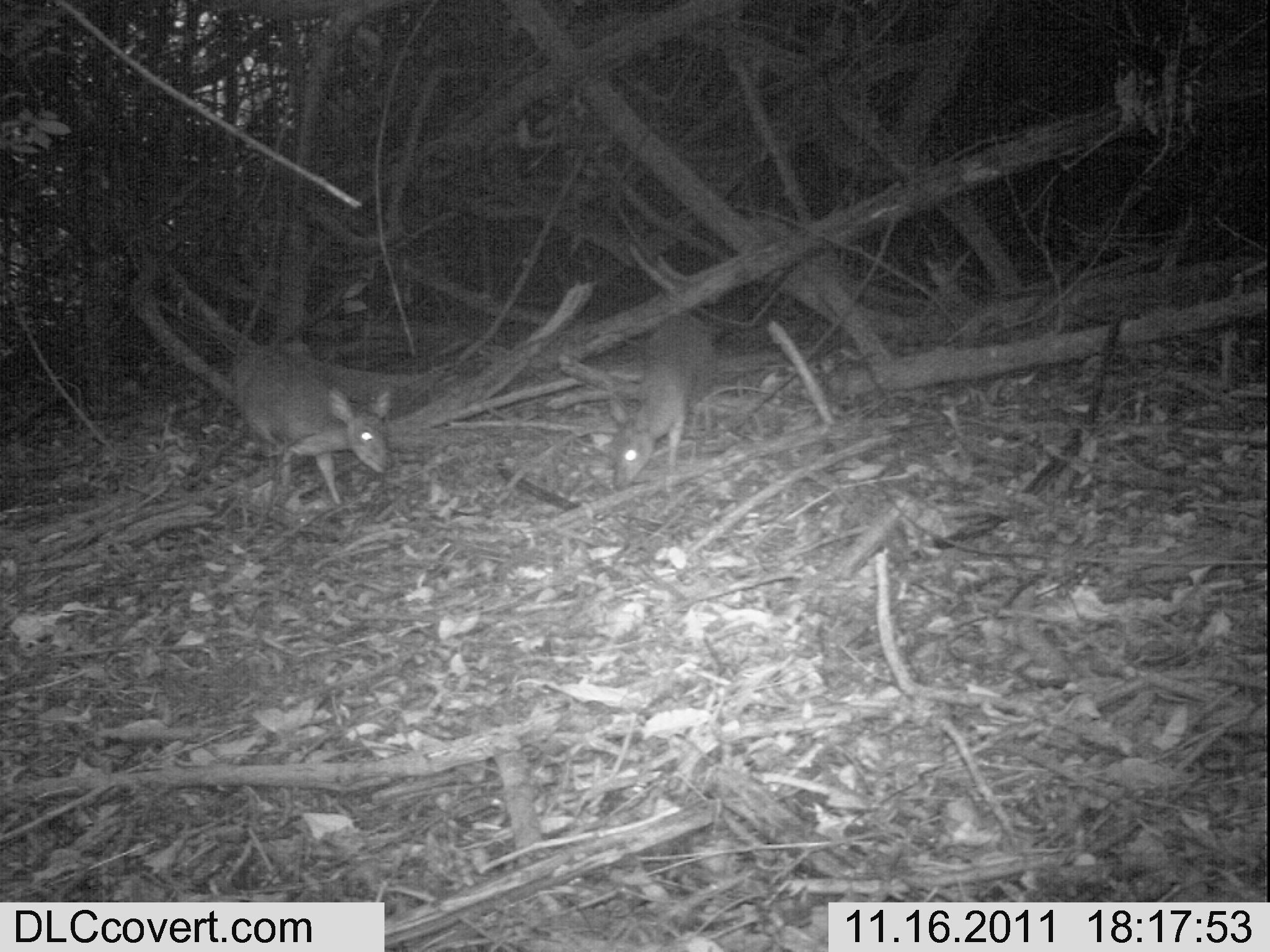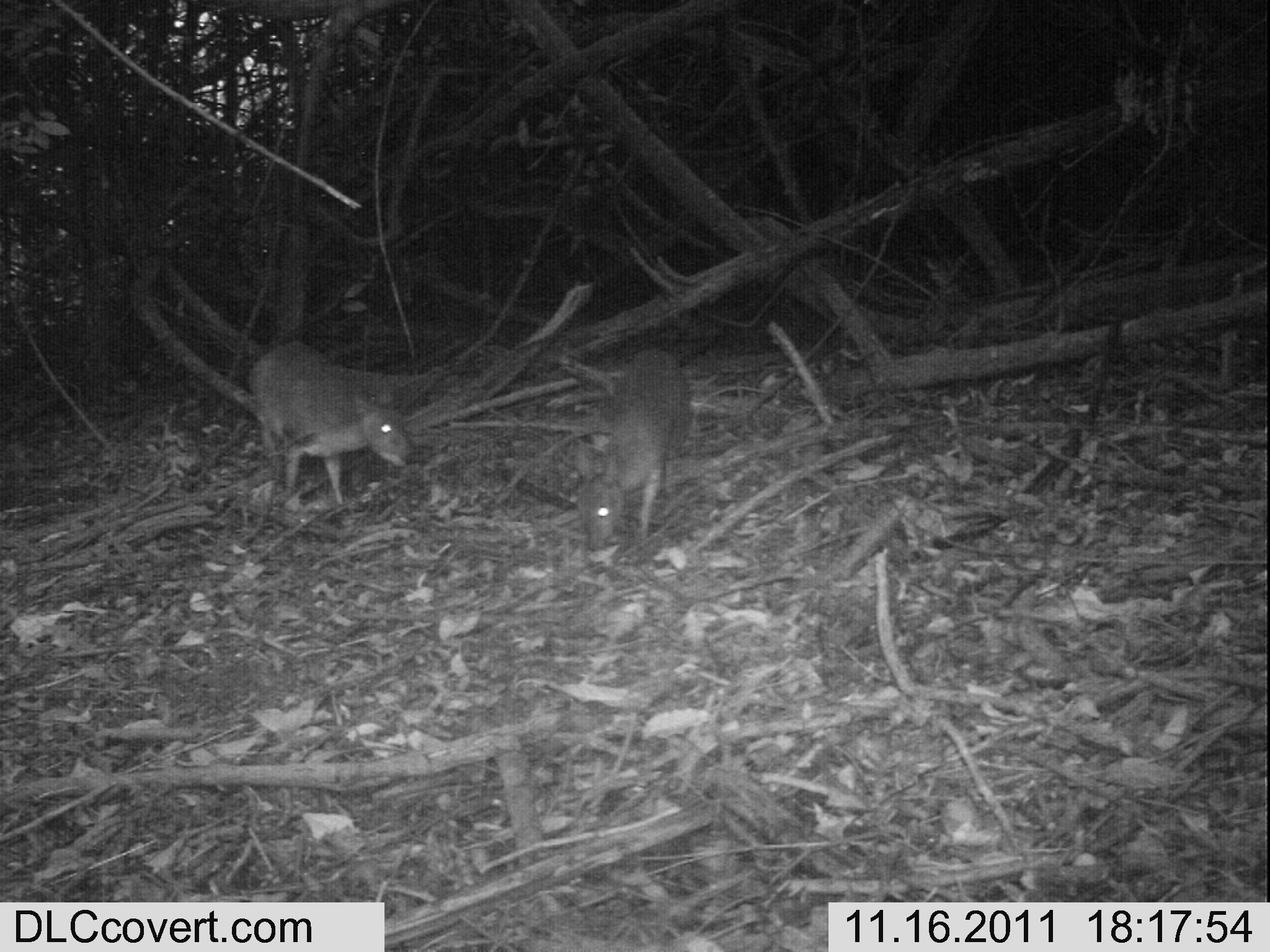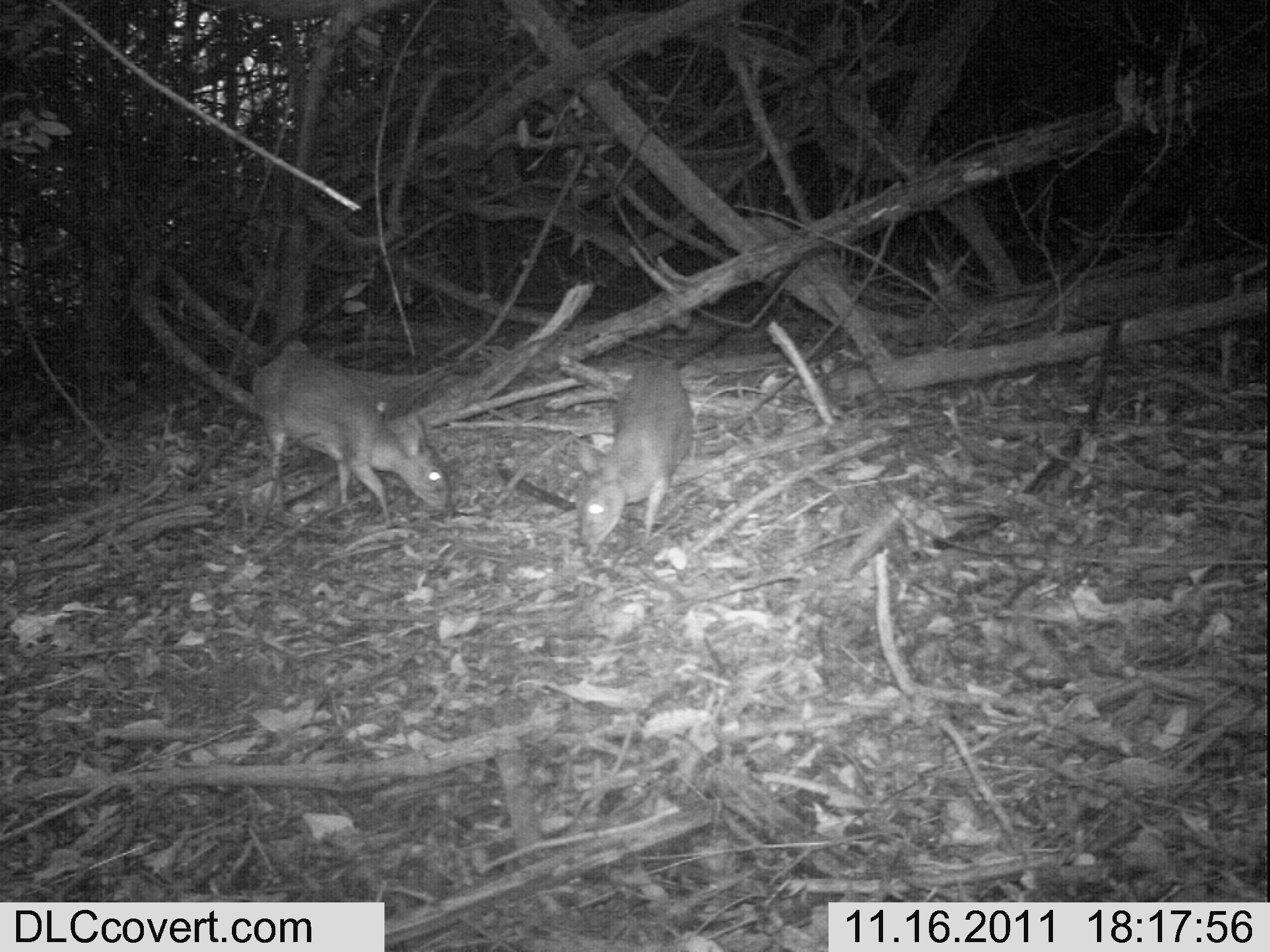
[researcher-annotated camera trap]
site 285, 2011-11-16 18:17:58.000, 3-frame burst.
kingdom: Animalia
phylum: Chordata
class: Mammalia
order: Artiodactyla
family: Bovidae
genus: Nesotragus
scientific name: Nesotragus moschatus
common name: suni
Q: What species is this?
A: Nesotragus moschatus (suni).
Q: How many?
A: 2.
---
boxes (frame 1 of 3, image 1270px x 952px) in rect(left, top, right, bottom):
nesotragus moschatus: rect(226, 343, 394, 507); rect(607, 310, 718, 492)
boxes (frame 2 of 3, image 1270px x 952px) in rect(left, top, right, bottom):
nesotragus moschatus: rect(246, 339, 408, 506); rect(570, 344, 691, 552)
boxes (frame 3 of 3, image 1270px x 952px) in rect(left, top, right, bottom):
nesotragus moschatus: rect(246, 338, 453, 536); rect(572, 357, 694, 544)